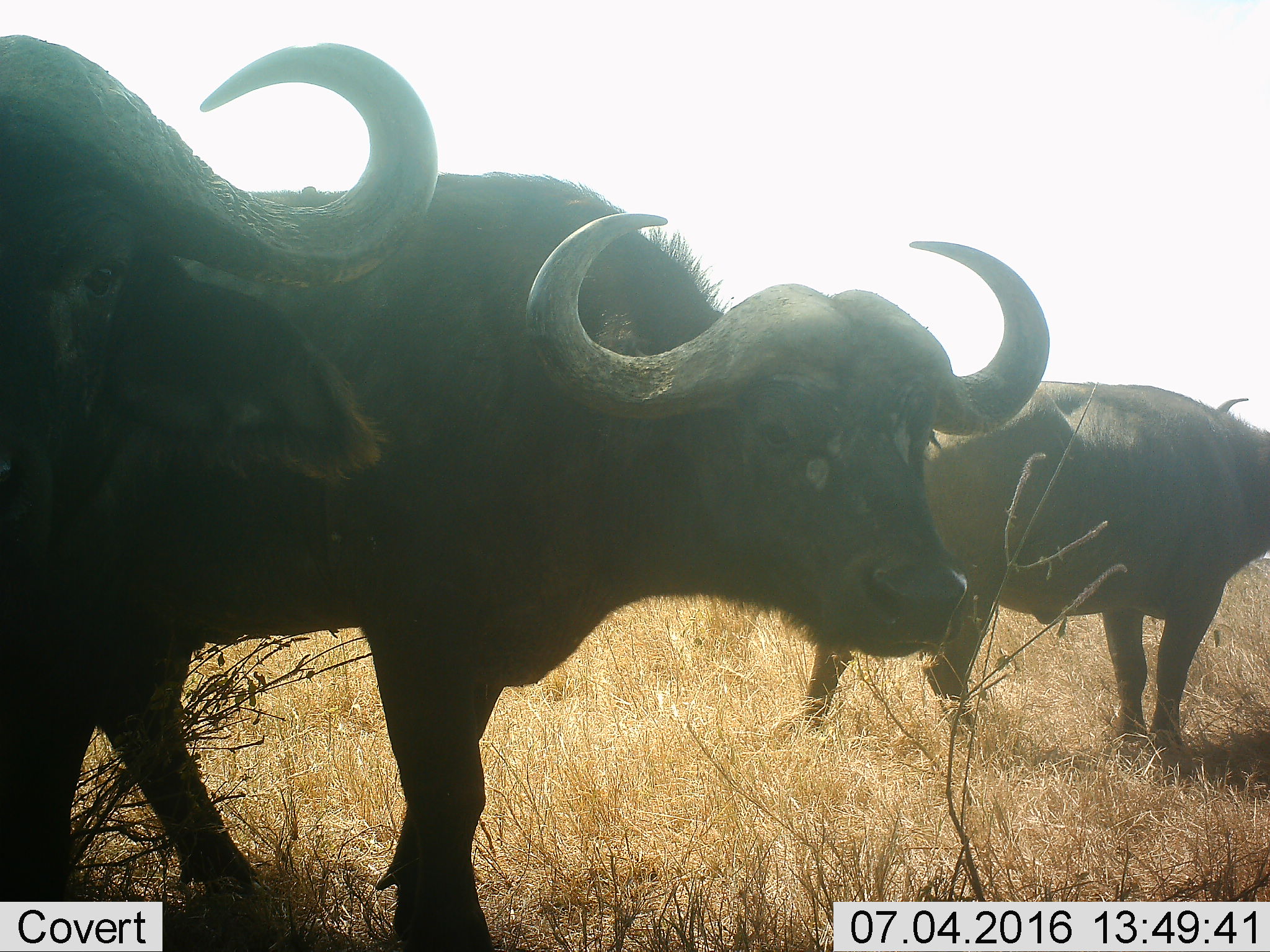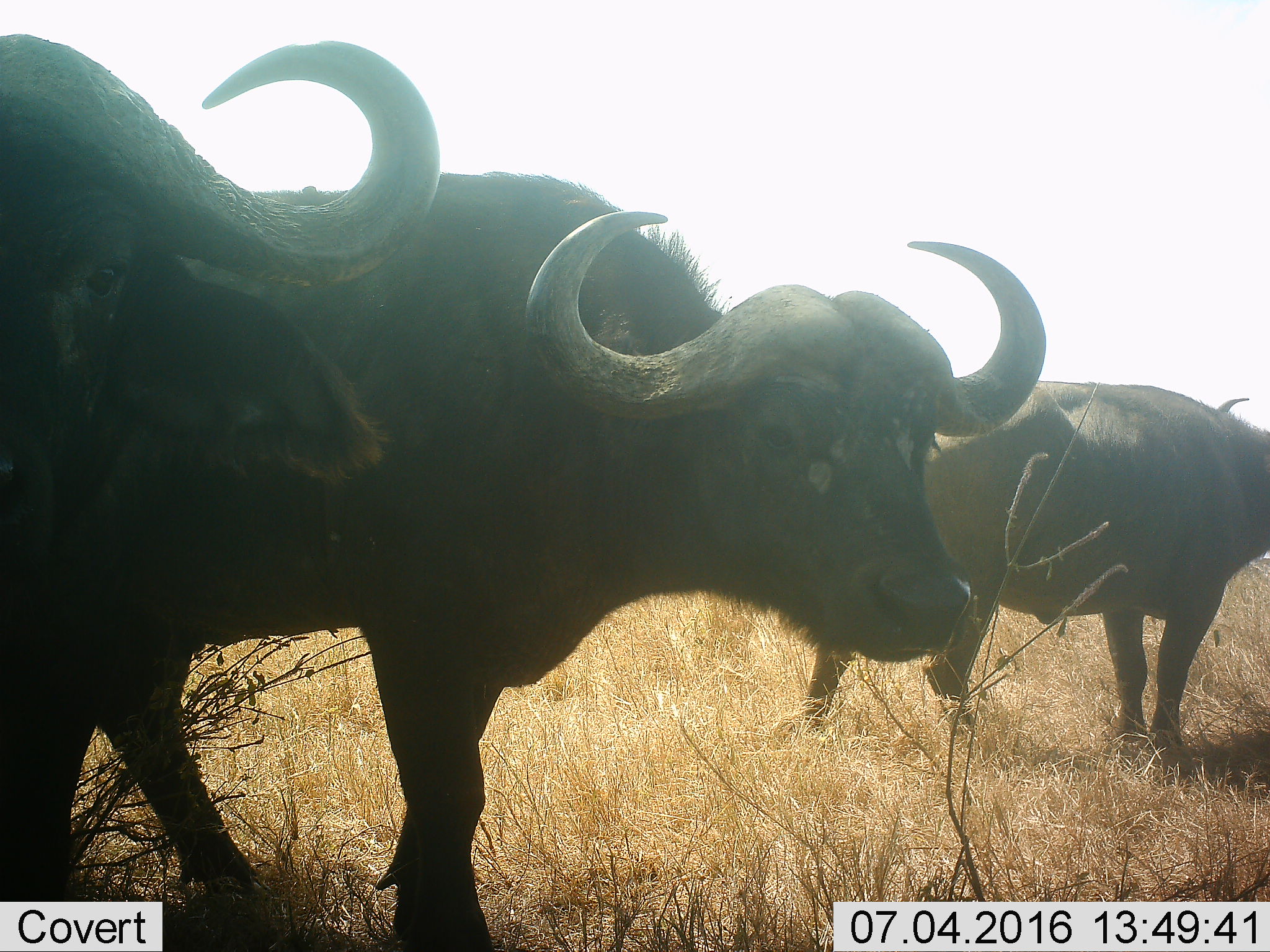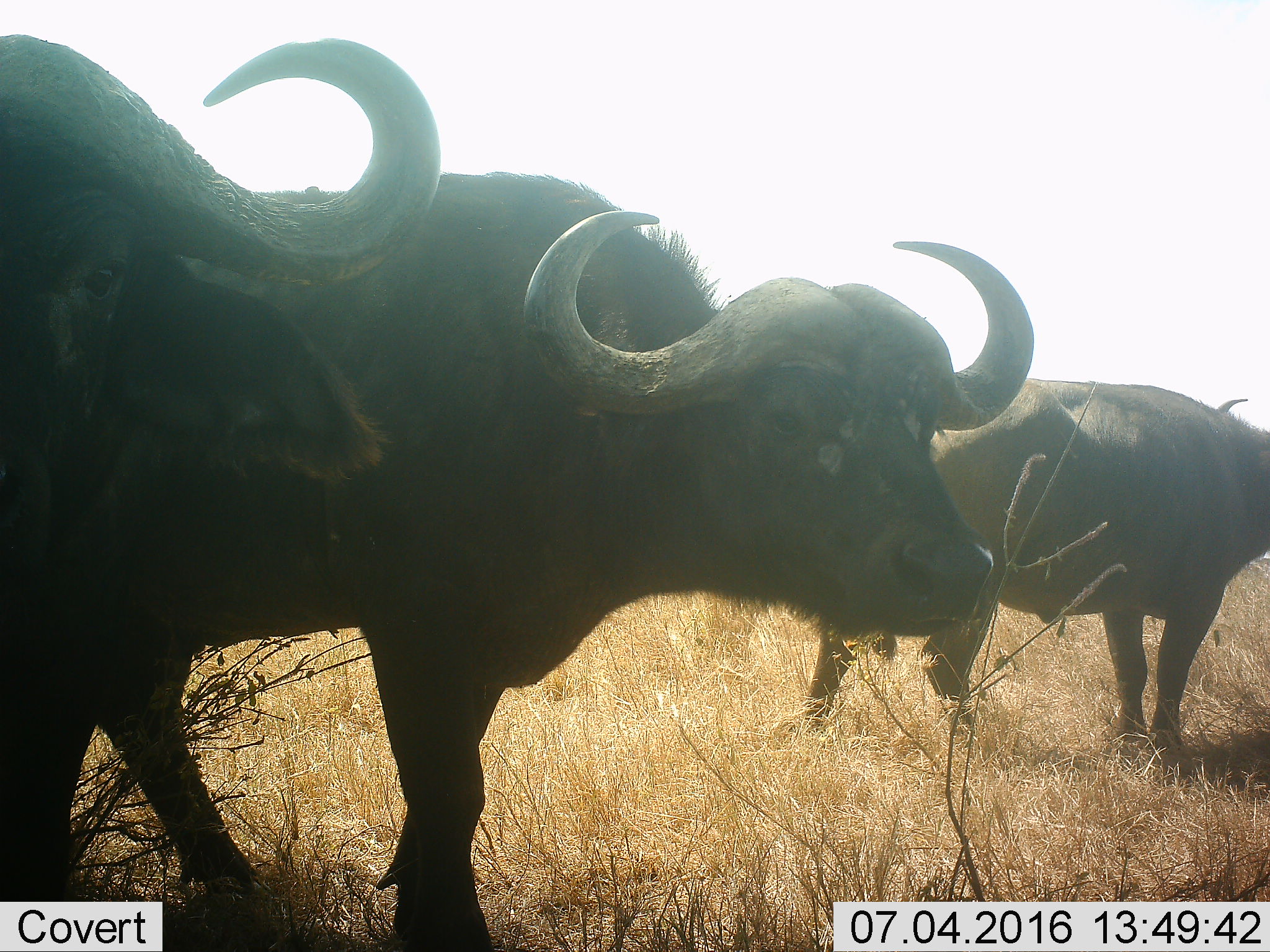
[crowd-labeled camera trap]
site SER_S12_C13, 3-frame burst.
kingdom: Animalia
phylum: Chordata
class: Mammalia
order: Artiodactyla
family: Bovidae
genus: Syncerus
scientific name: Syncerus caffer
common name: african buffalo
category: buffalo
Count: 3.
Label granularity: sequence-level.